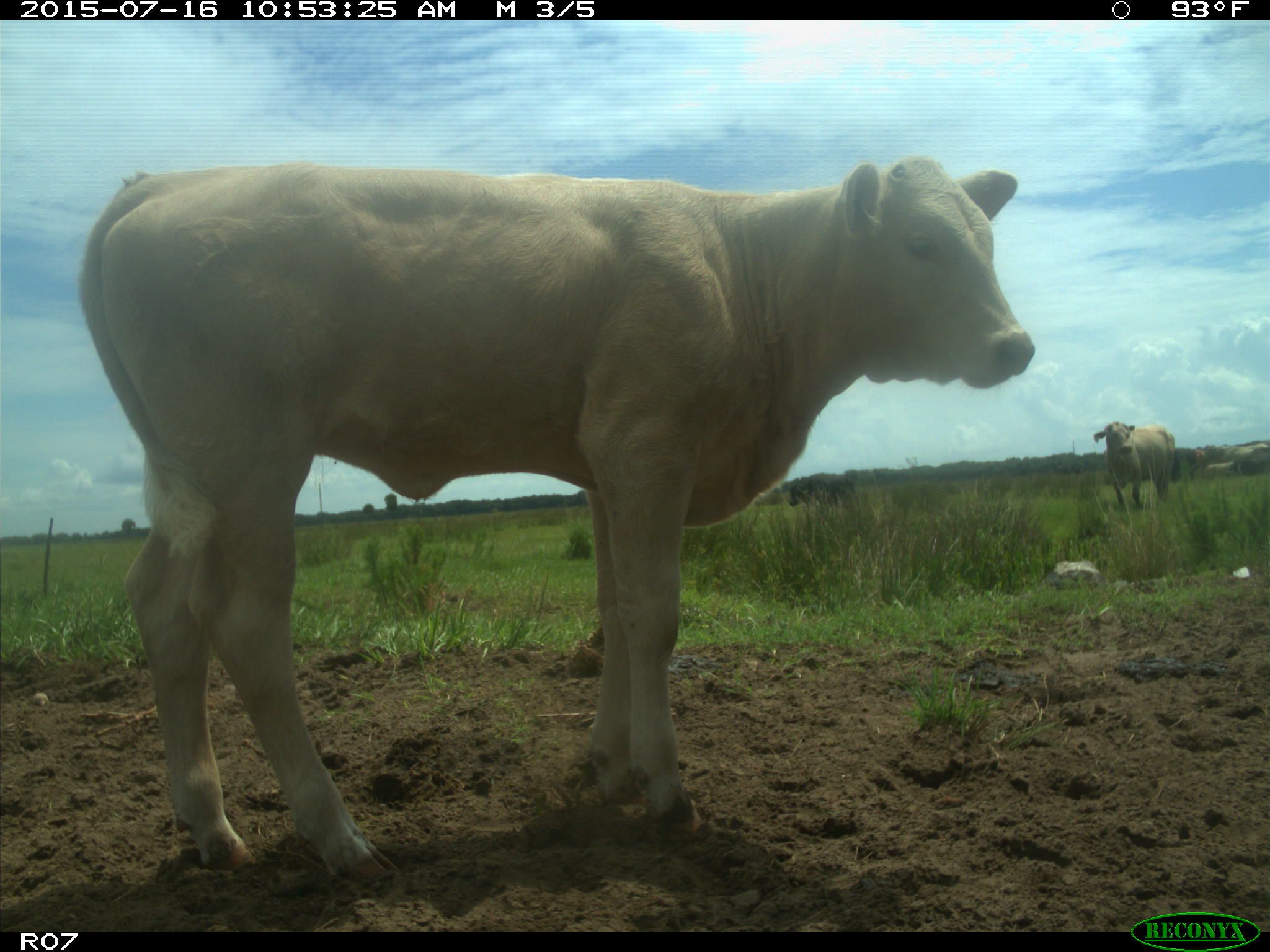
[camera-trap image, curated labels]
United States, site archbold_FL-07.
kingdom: Animalia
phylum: Chordata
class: Mammalia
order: Artiodactyla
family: Bovidae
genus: Bos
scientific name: Bos taurus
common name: domestic cow